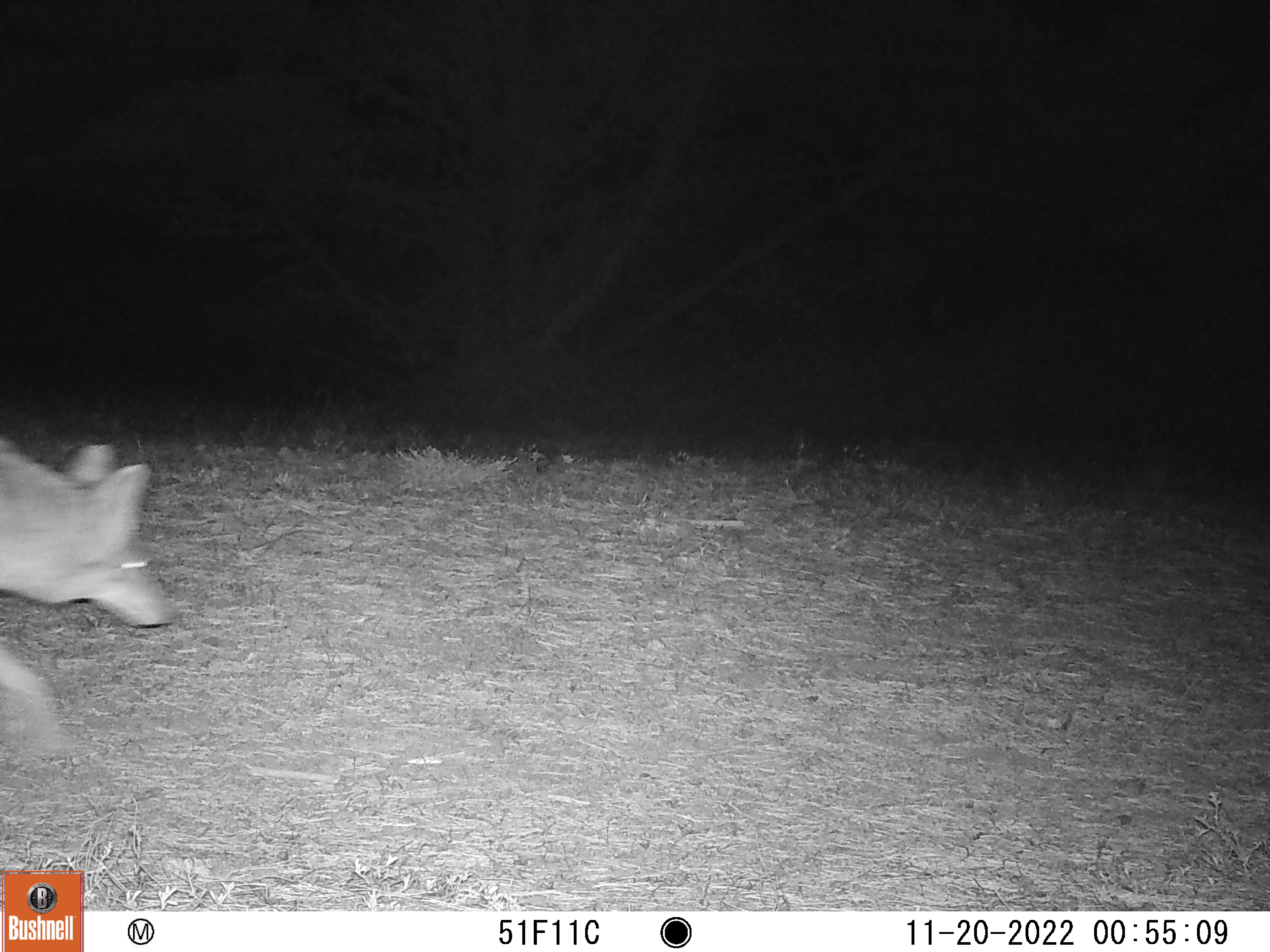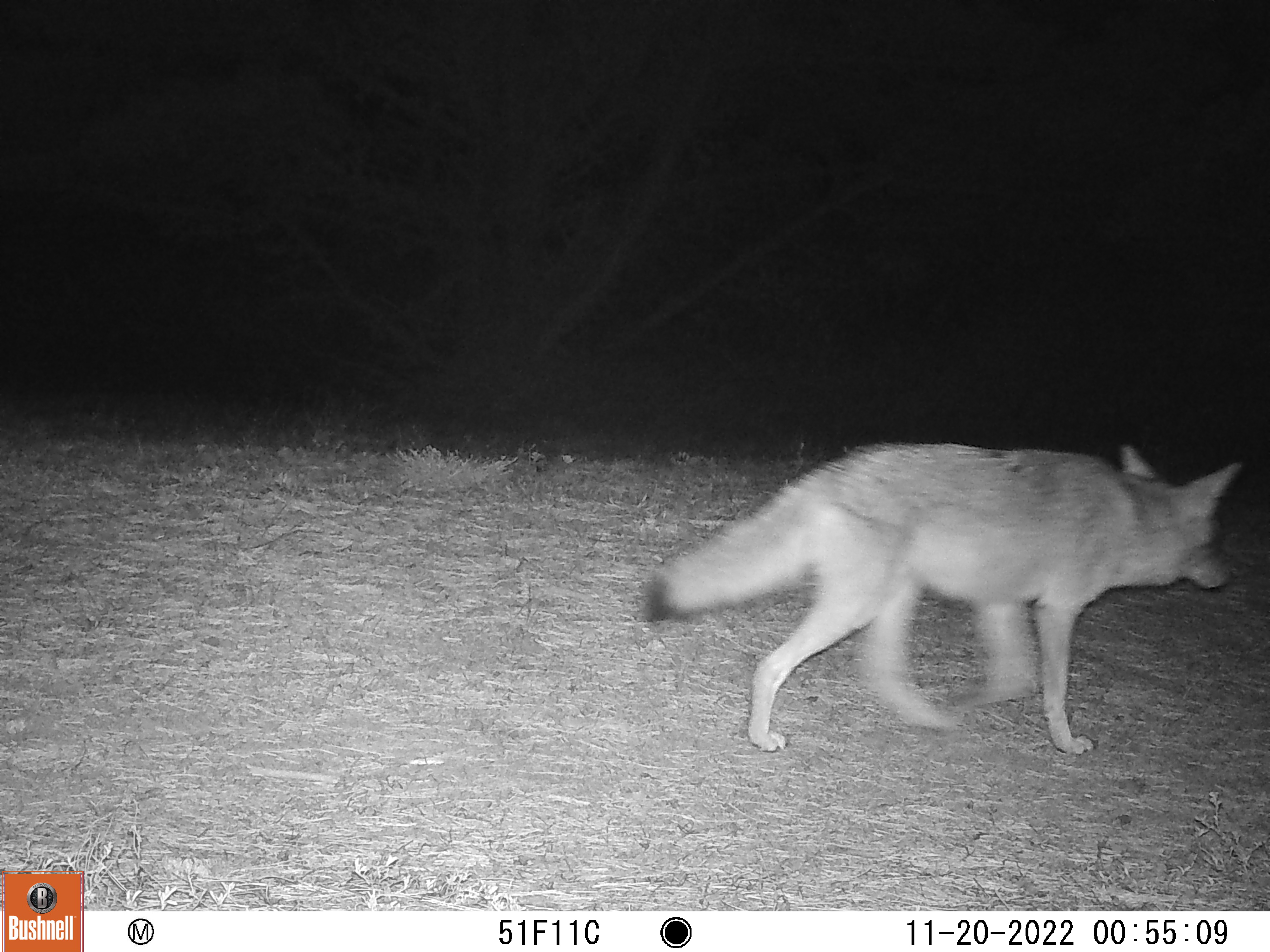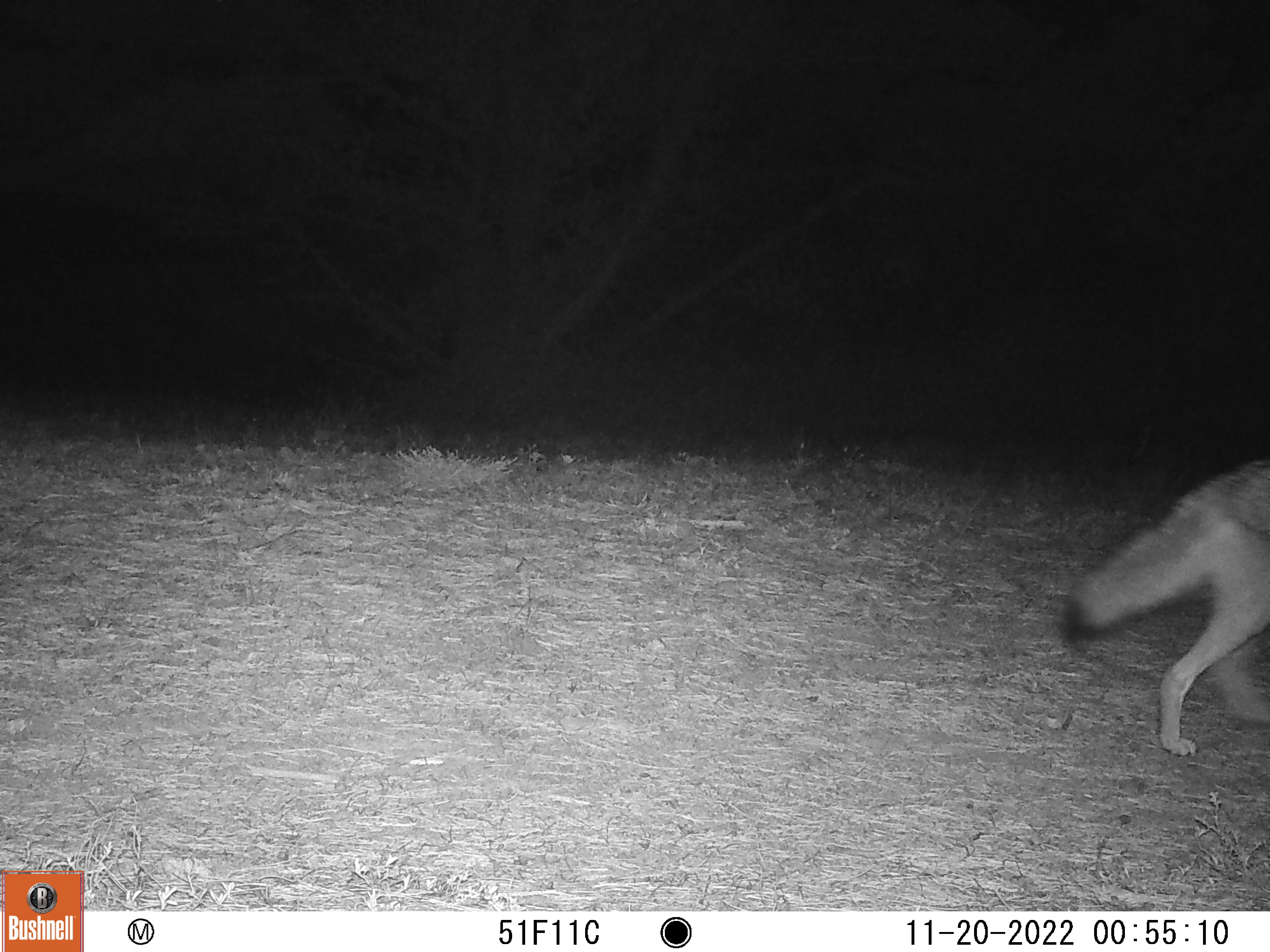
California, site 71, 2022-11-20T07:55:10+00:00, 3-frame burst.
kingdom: Animalia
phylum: Chordata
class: Mammalia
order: Carnivora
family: Canidae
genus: Canis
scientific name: Canis latrans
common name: coyote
Coyote (Canis latrans).